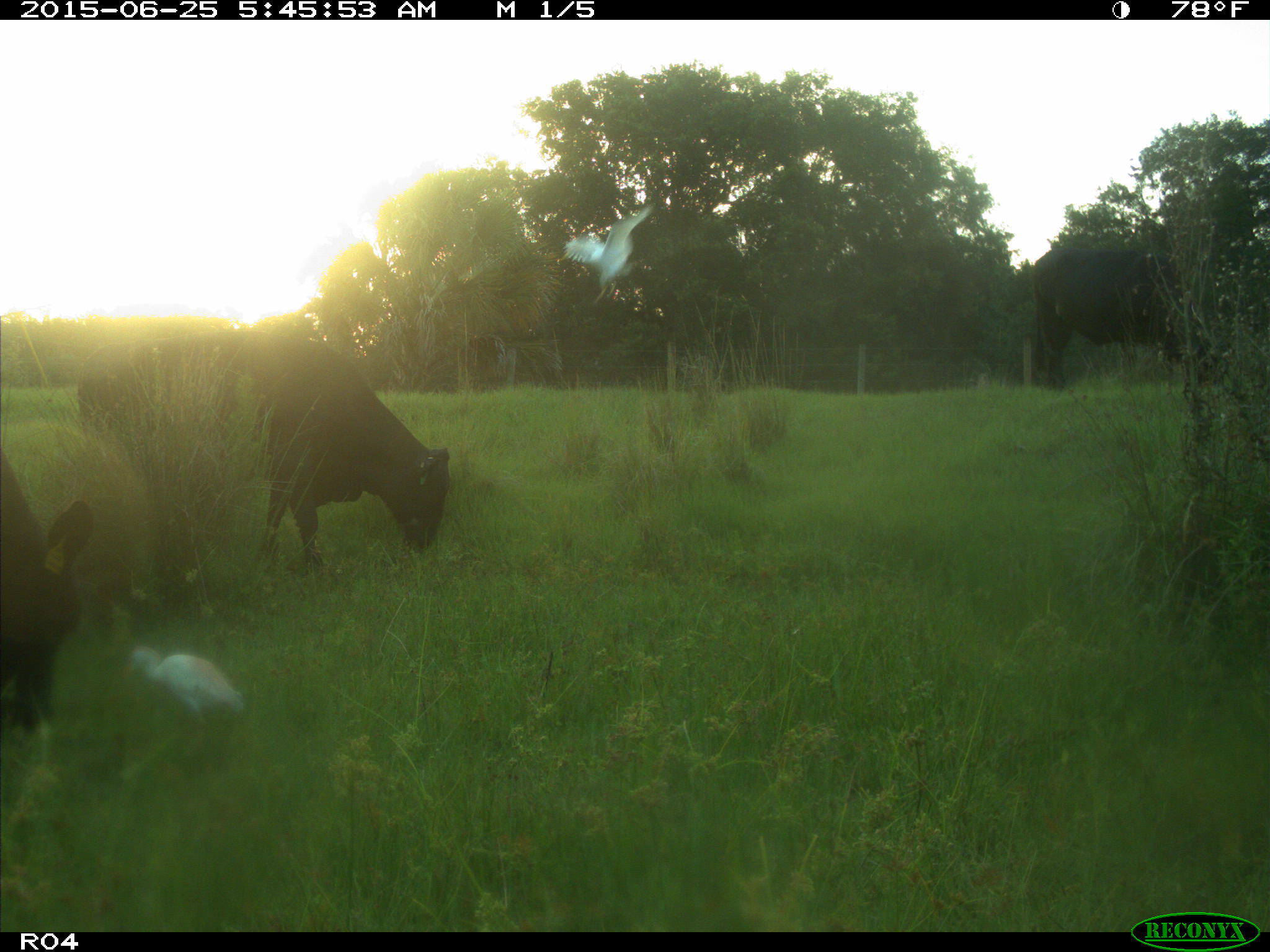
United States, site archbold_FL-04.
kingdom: Animalia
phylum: Chordata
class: Mammalia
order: Artiodactyla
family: Bovidae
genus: Bos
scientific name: Bos taurus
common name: domestic cow